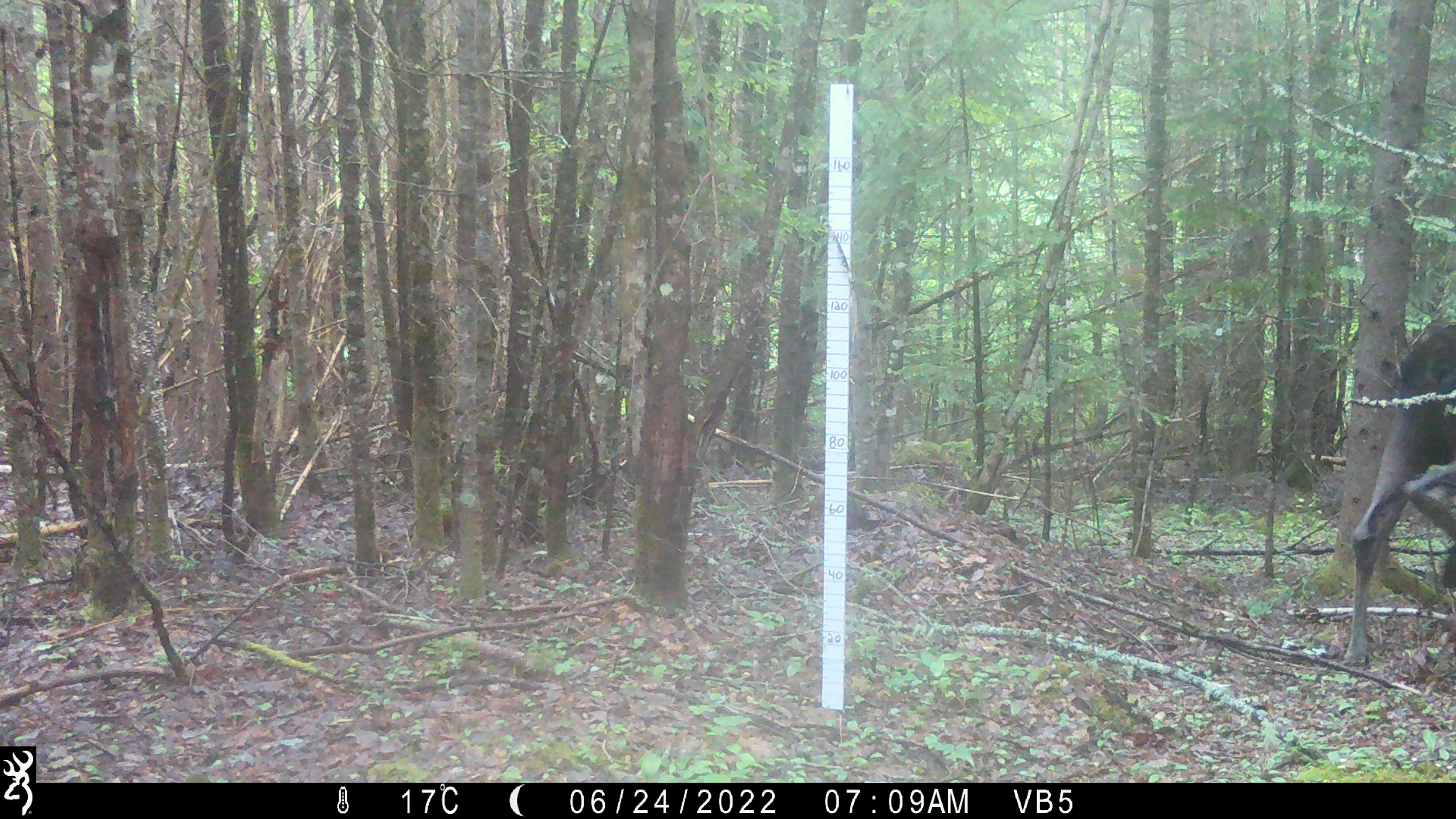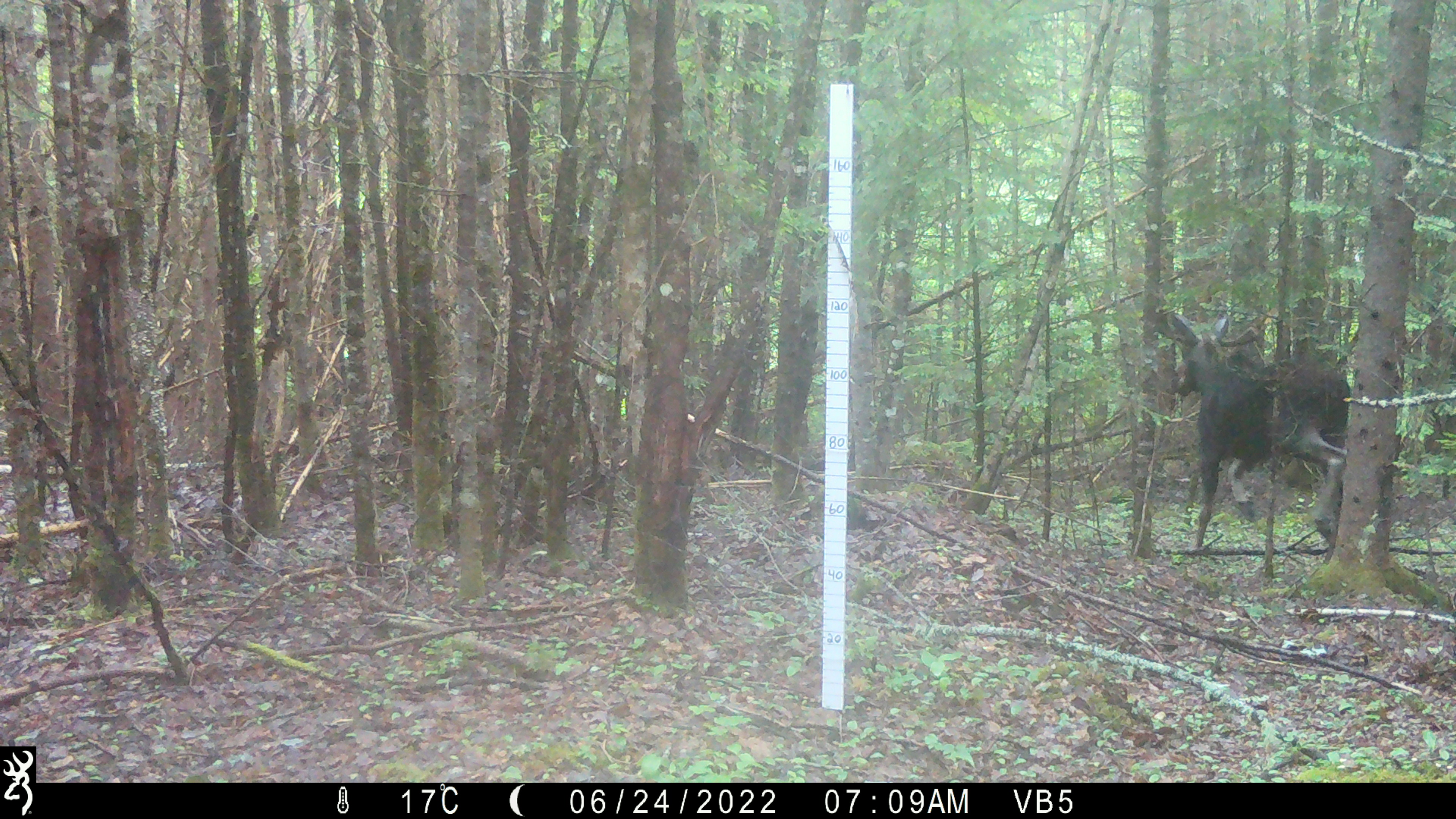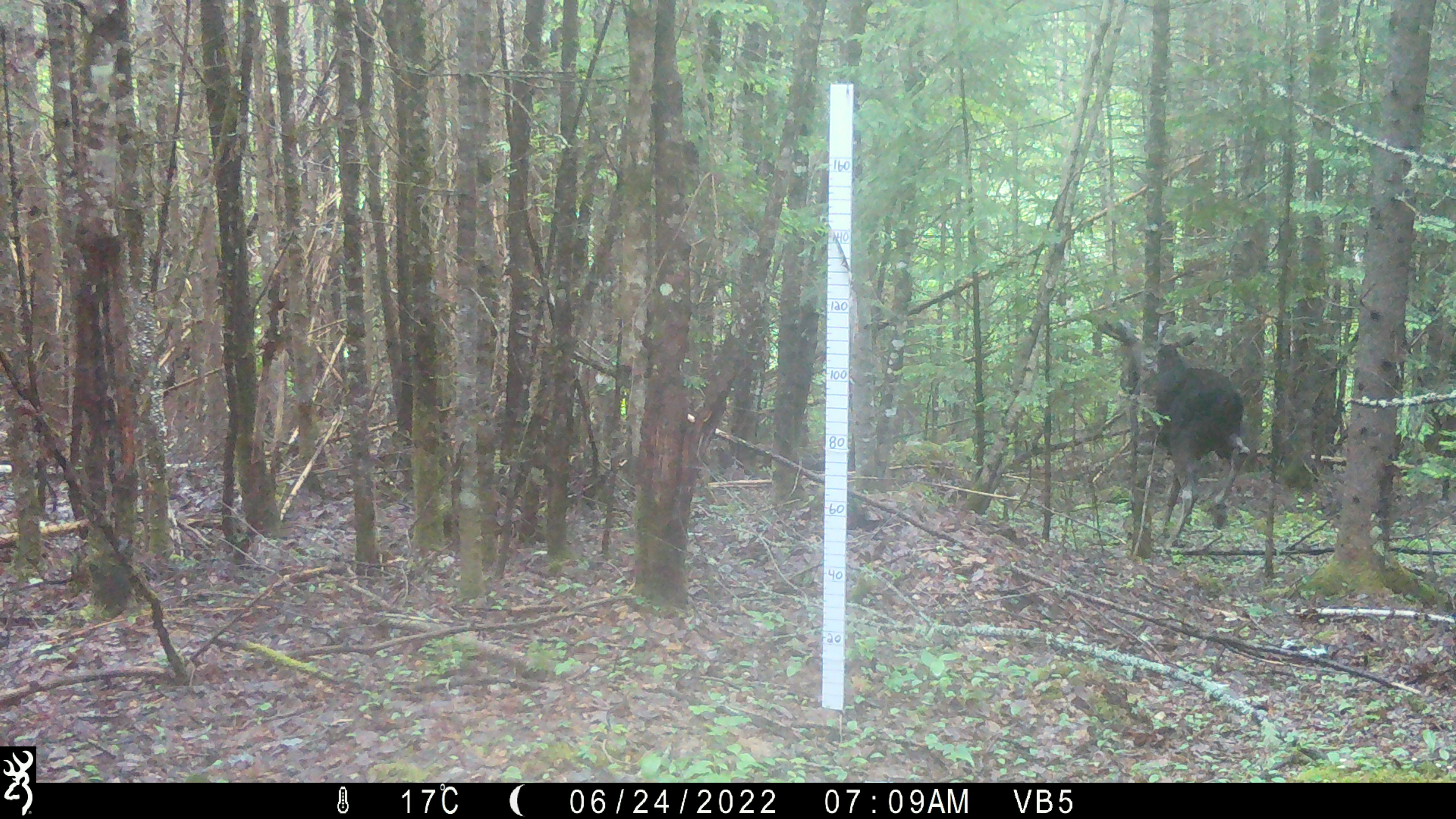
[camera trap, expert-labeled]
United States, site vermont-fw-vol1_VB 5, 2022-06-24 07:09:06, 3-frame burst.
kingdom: Animalia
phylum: Chordata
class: Mammalia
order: Artiodactyla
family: Cervidae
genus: Alces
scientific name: Alces alces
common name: moose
Moose (Alces alces).